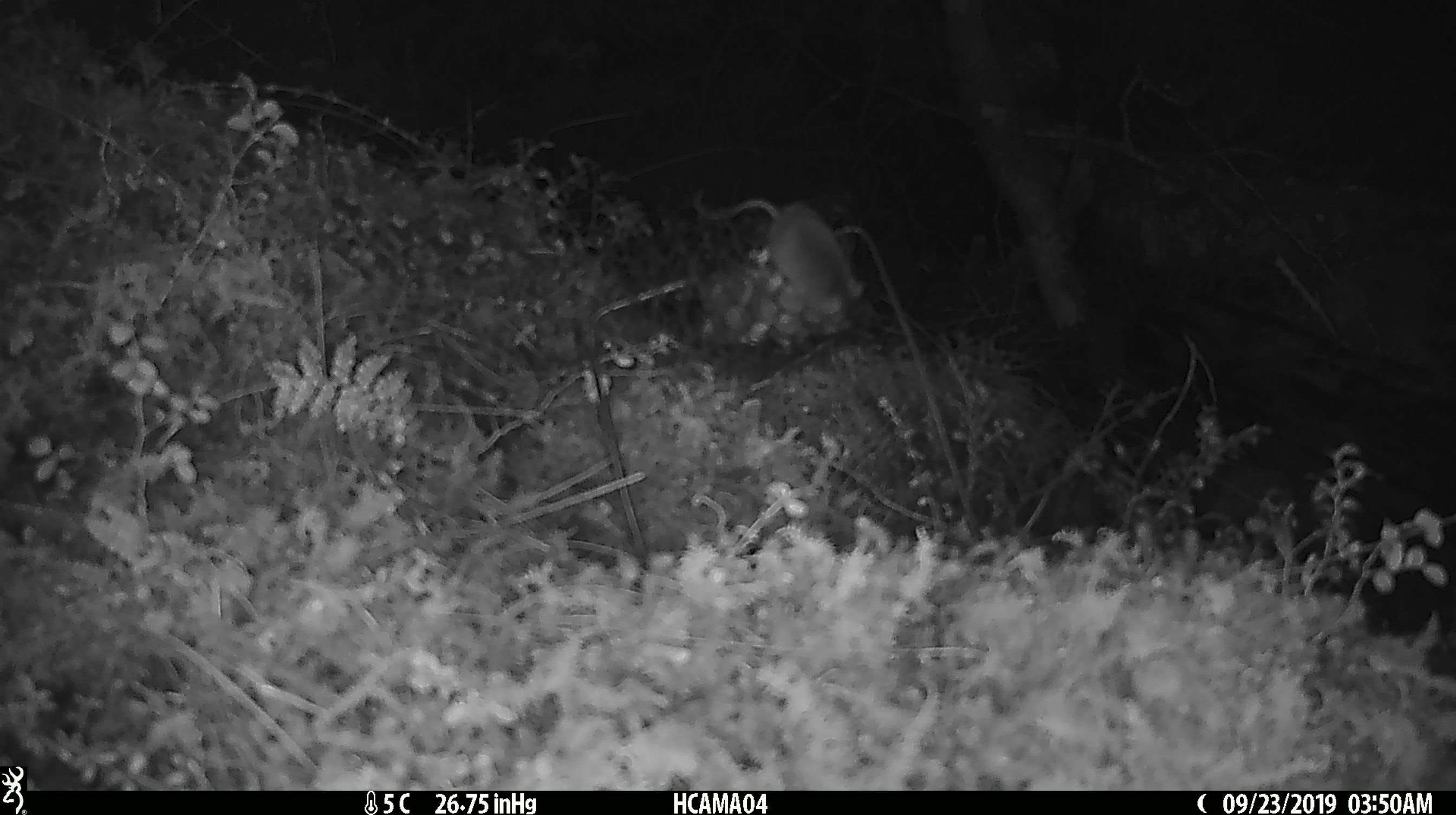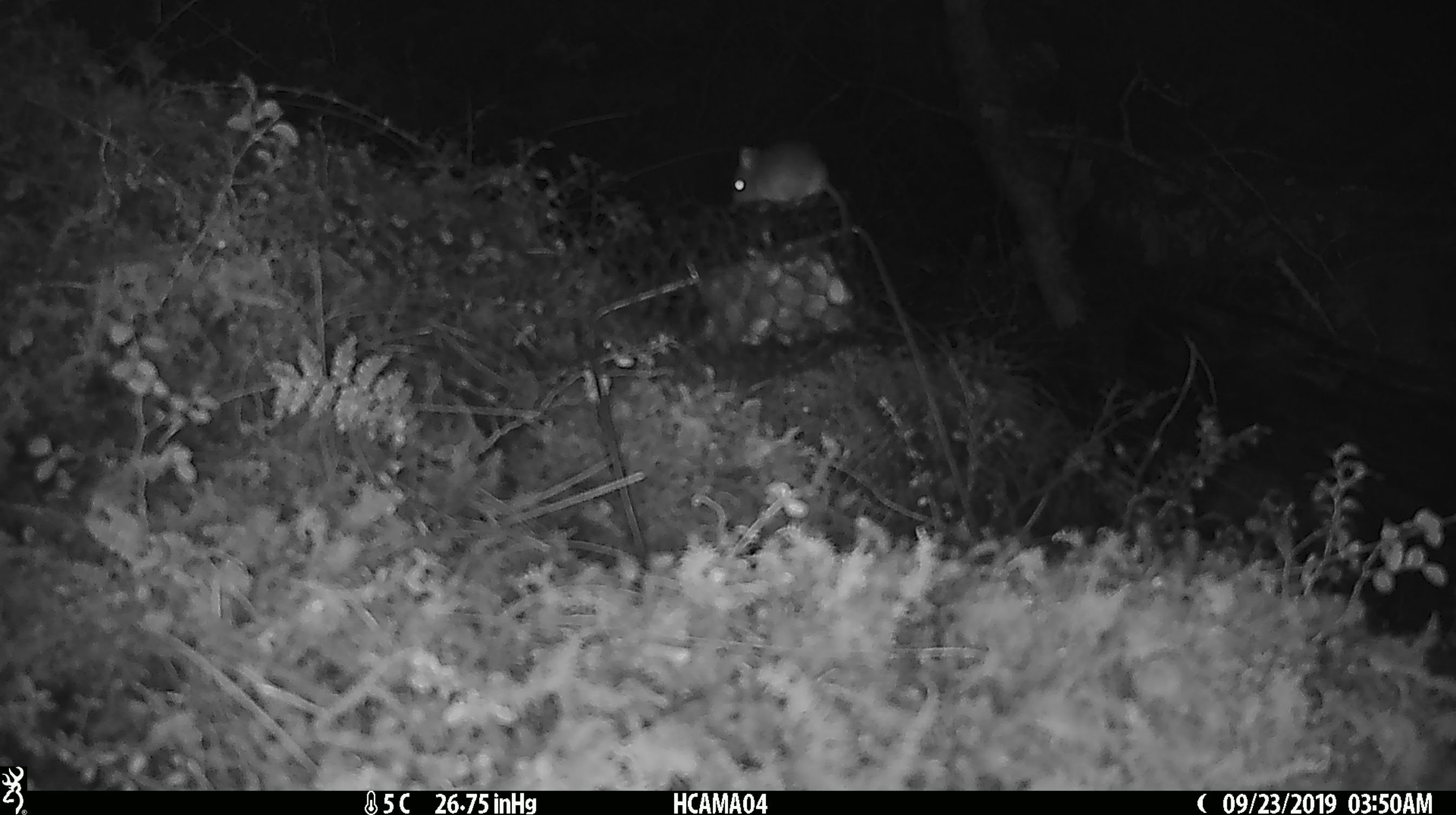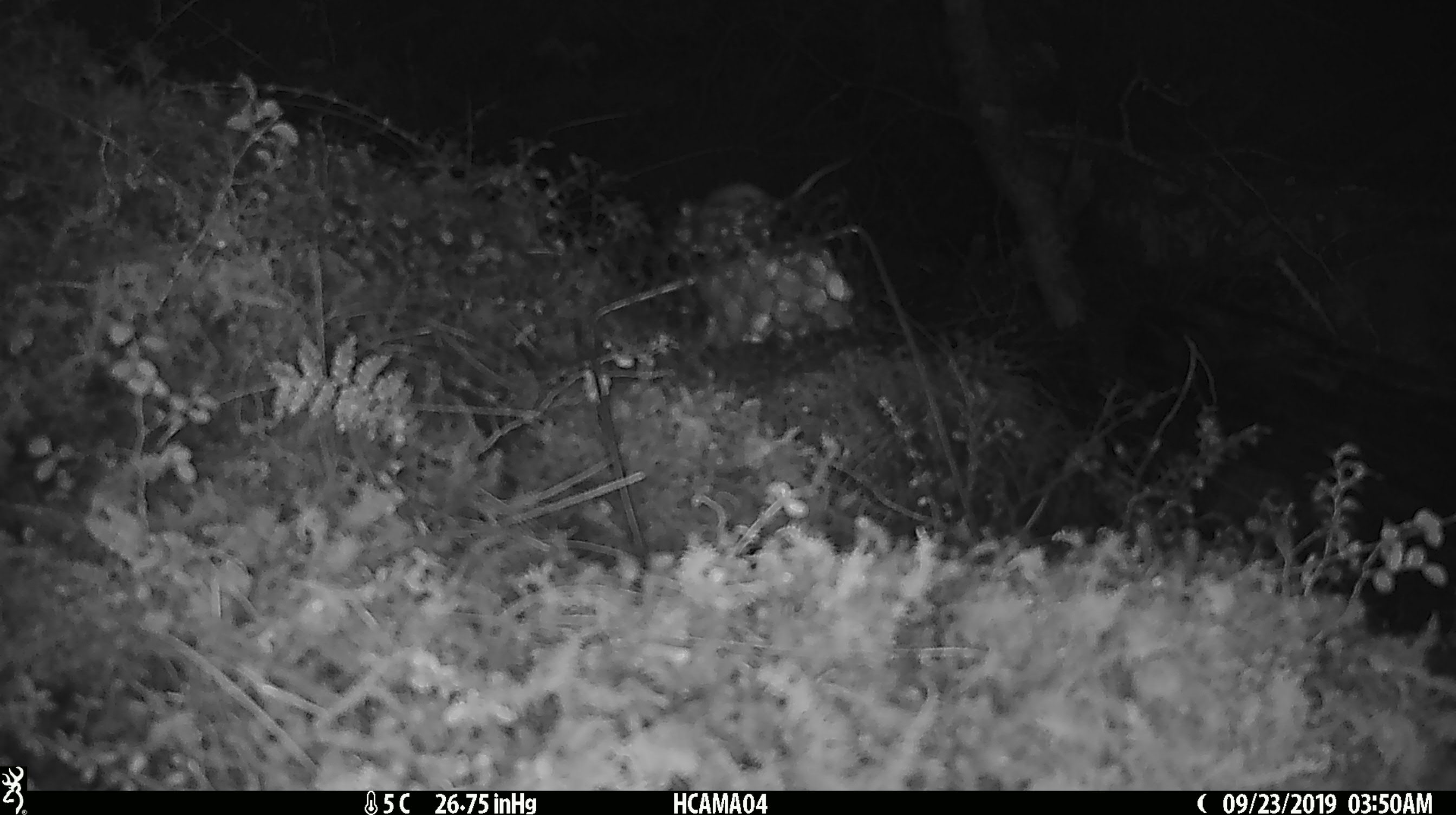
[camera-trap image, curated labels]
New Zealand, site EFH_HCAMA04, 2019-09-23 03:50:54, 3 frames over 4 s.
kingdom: Animalia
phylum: Chordata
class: Mammalia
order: Rodentia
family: Muridae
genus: Mus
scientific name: Mus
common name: mouse